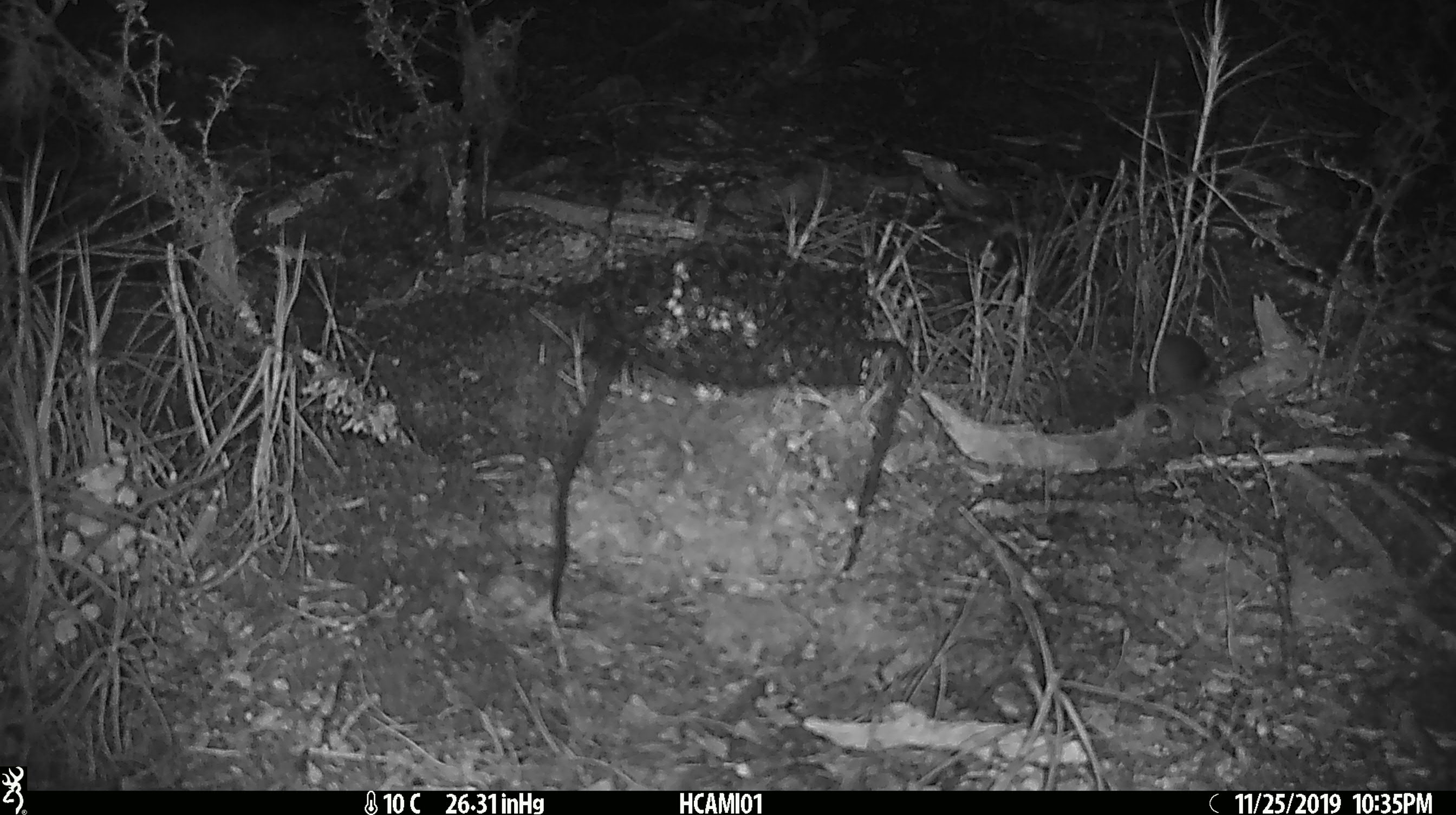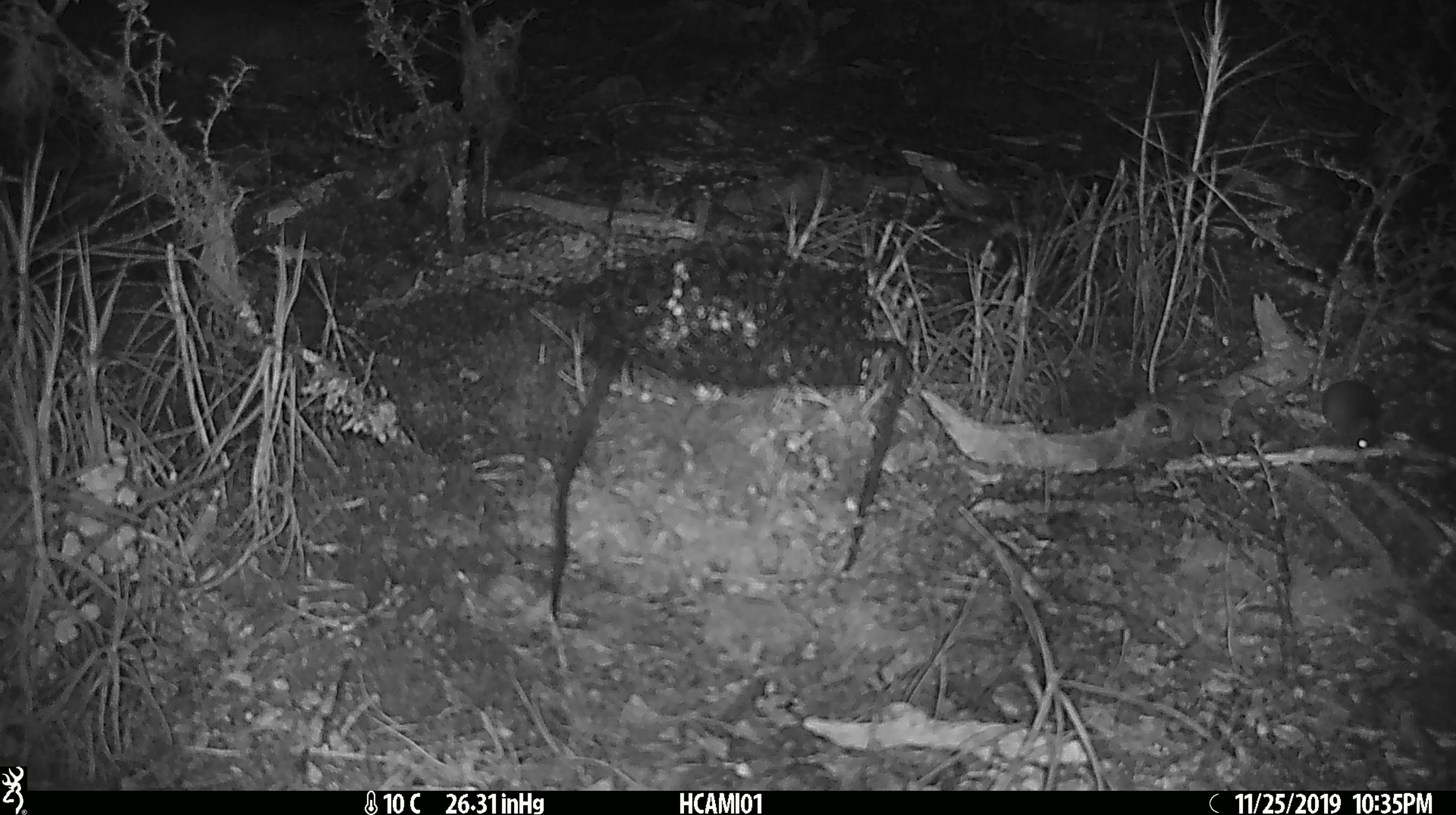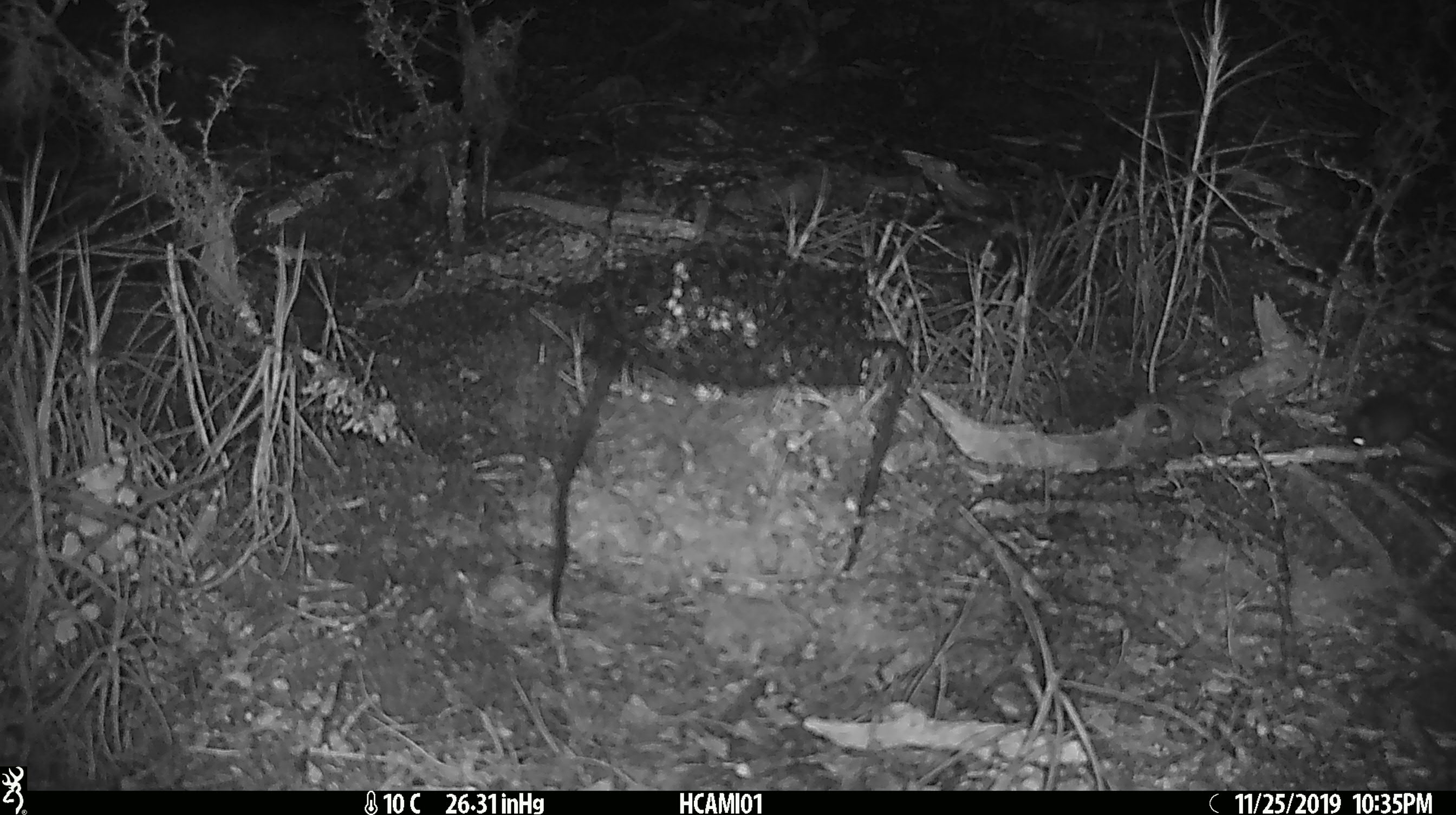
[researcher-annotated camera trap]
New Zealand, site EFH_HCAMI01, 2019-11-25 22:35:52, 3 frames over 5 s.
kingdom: Animalia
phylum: Chordata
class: Mammalia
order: Rodentia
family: Muridae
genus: Mus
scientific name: Mus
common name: mouse